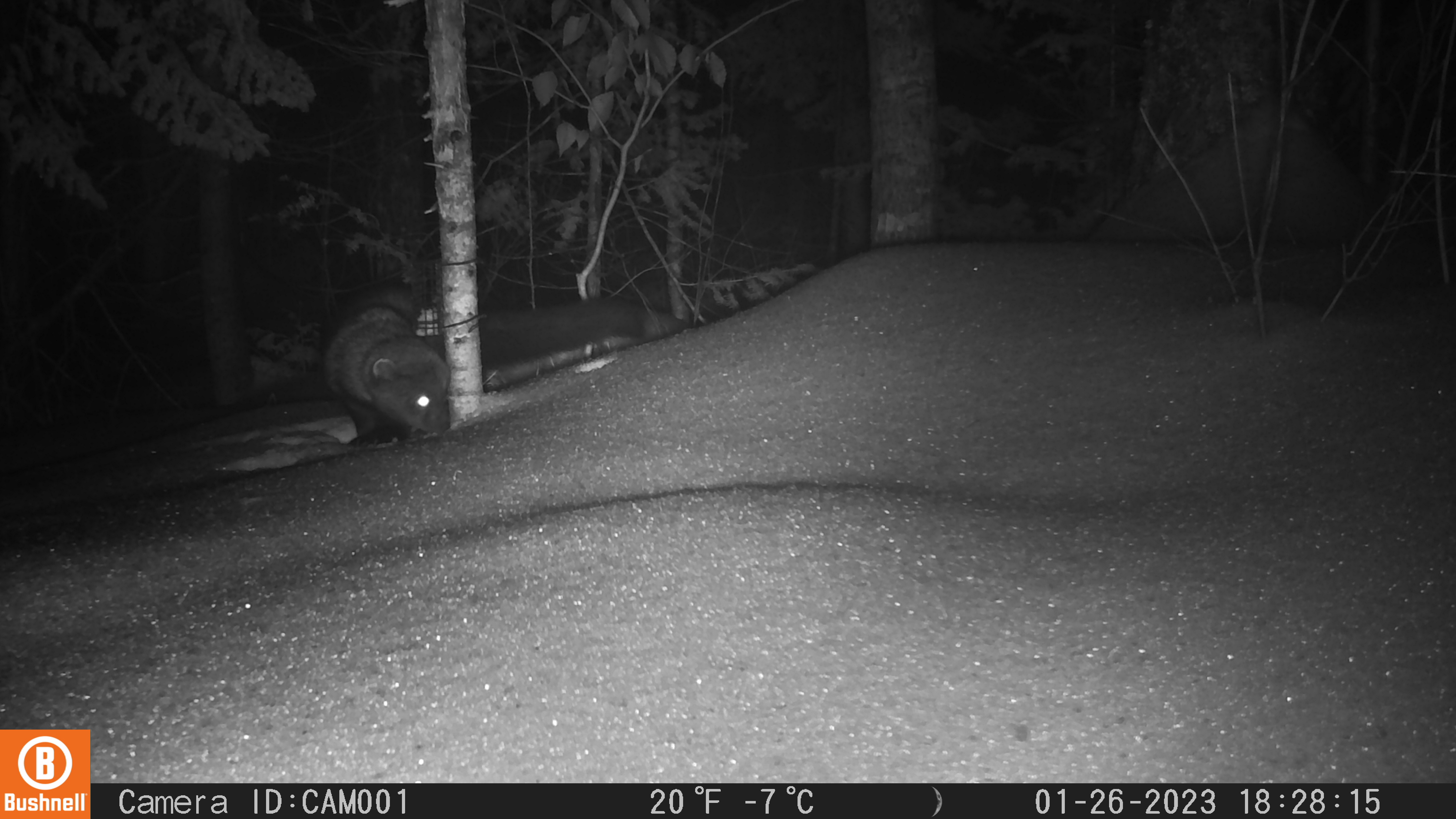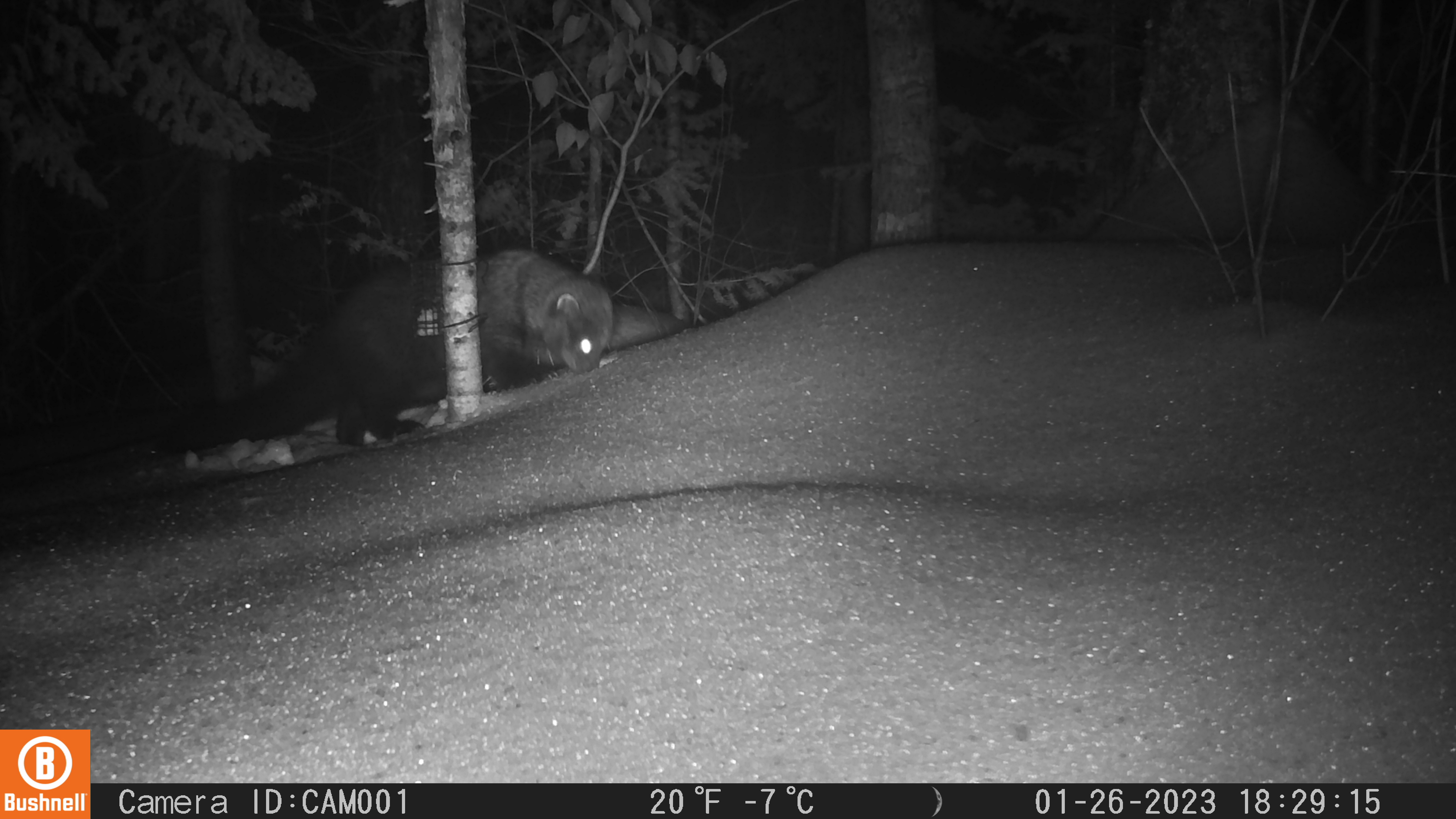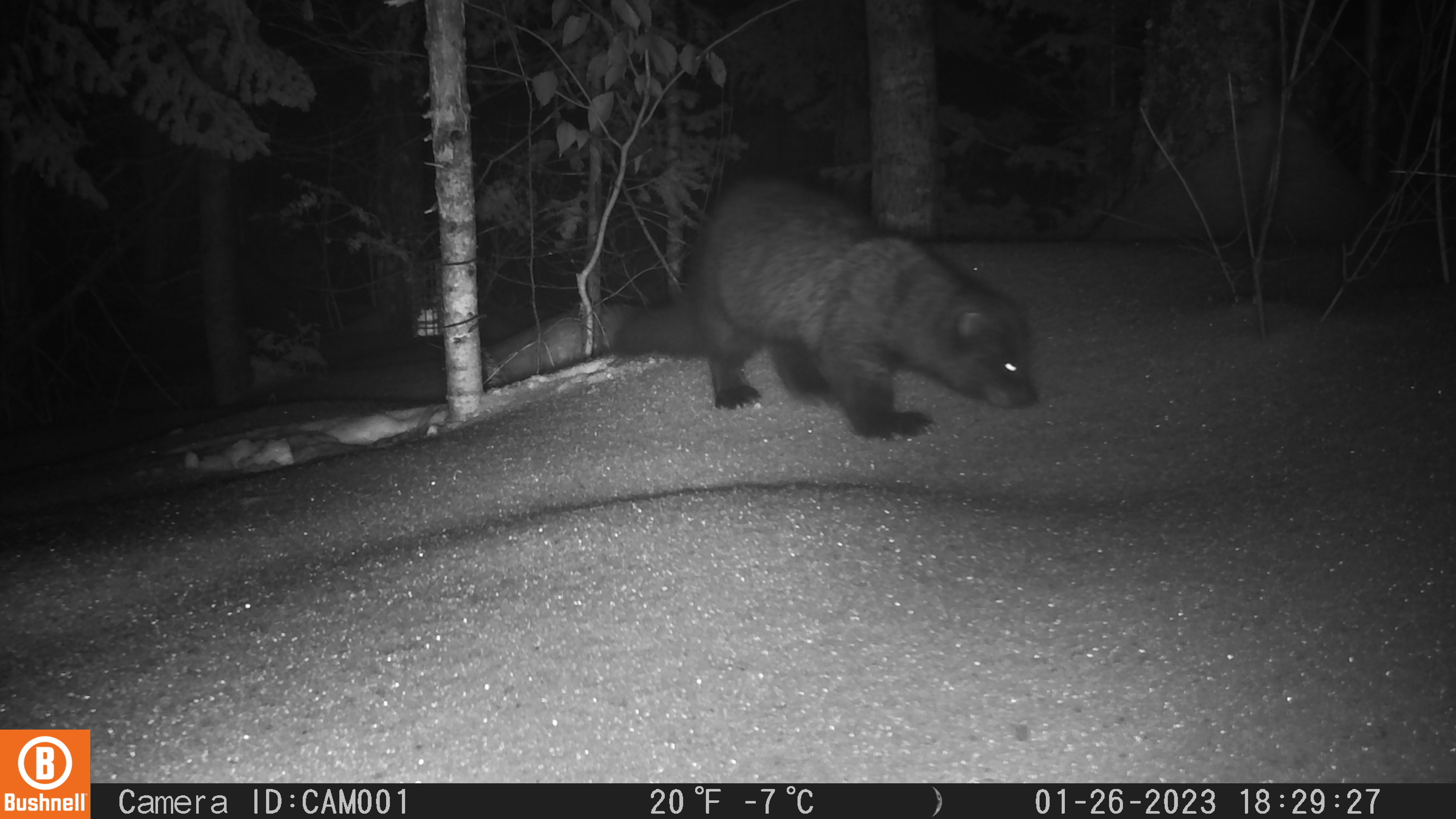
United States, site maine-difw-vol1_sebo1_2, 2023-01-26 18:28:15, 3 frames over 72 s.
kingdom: Animalia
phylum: Chordata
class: Mammalia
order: Carnivora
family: Mustelidae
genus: Pekania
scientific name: Pekania pennanti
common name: fisher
Fisher (Pekania pennanti).